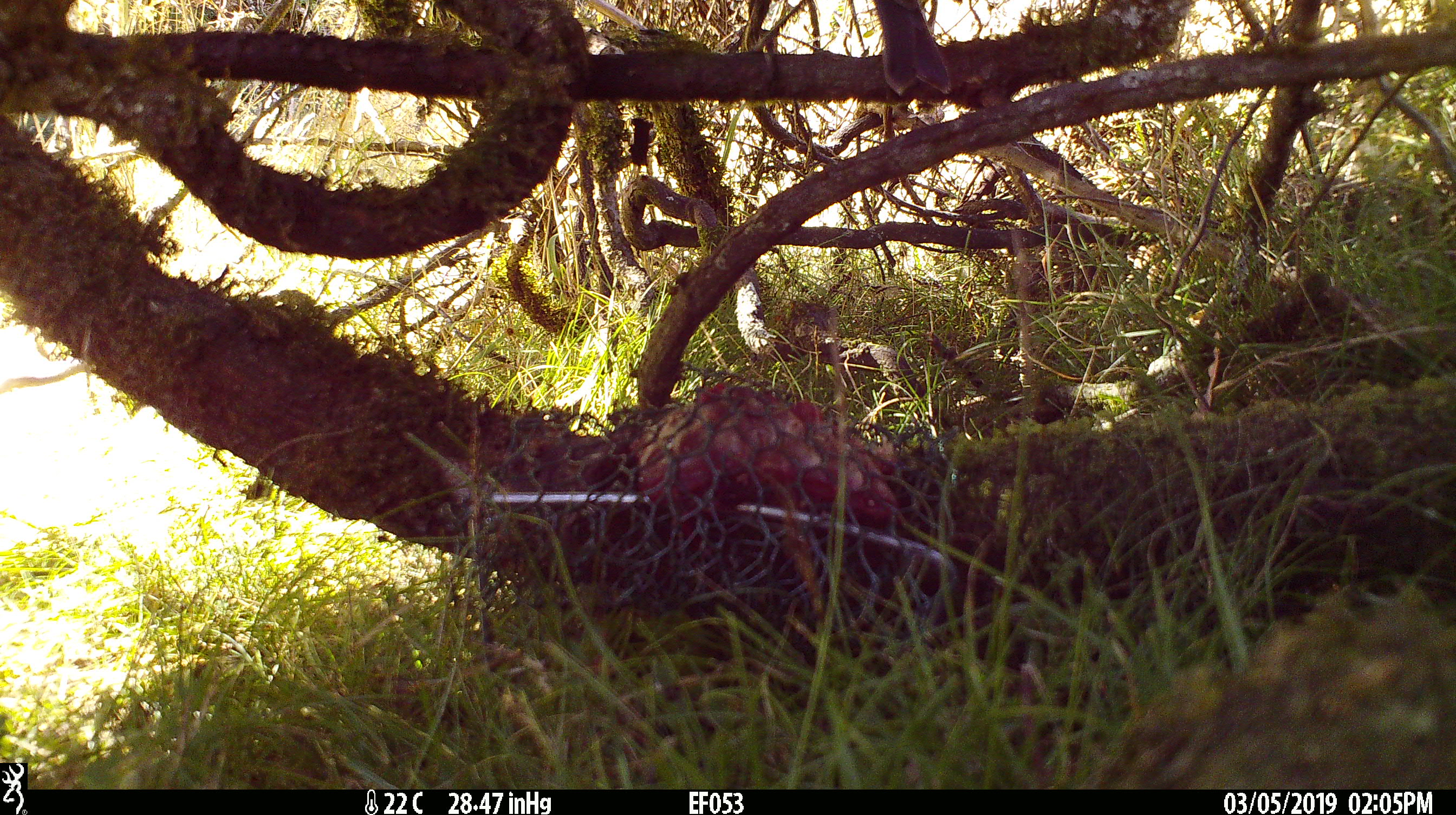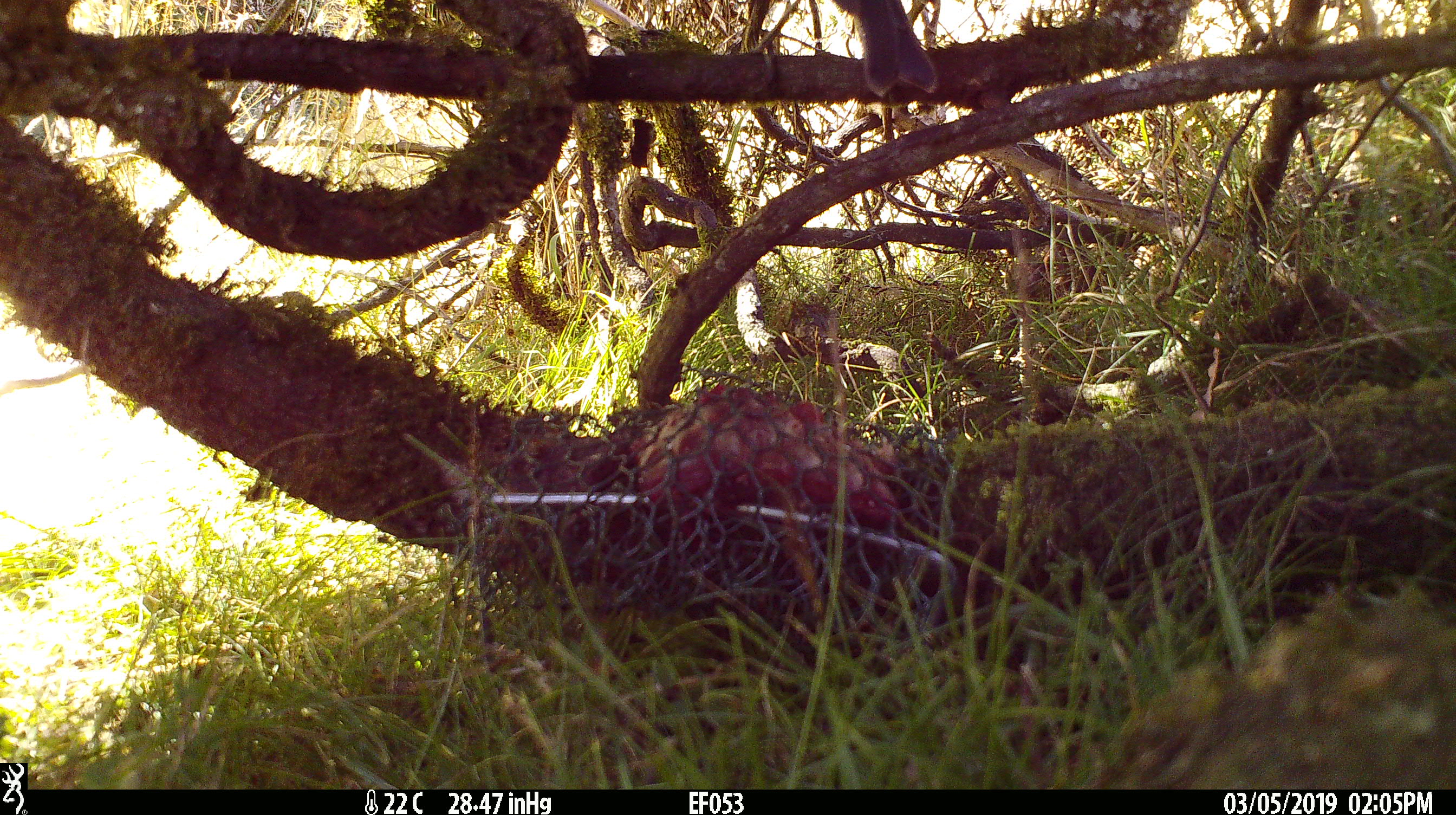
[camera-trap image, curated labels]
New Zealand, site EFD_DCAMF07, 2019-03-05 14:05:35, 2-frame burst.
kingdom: Animalia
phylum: Chordata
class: Aves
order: Passeriformes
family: Petroicidae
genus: Petroica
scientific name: Petroica australis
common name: new zealand robin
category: robin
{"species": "robin (new zealand robin) (Petroica australis)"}